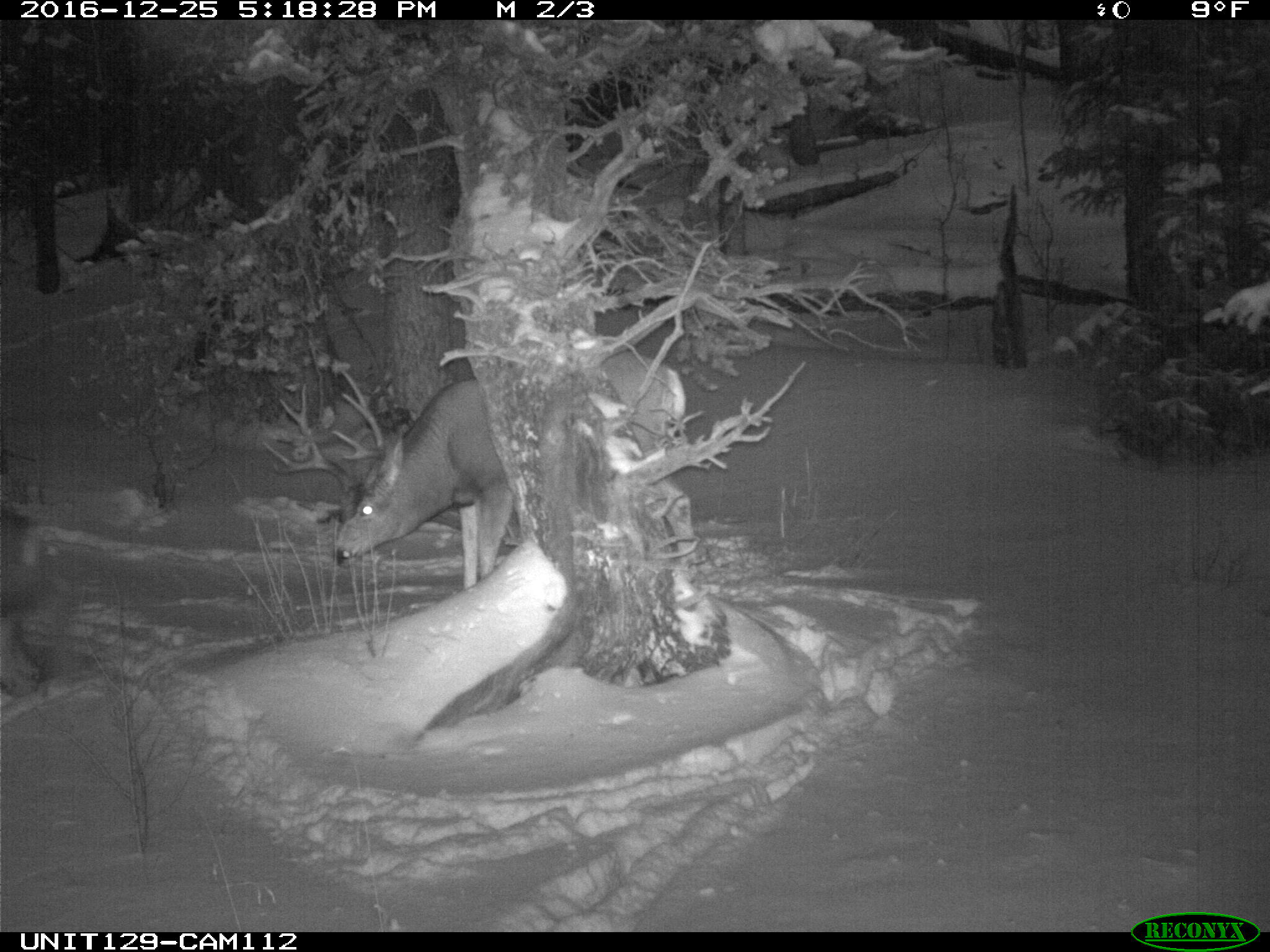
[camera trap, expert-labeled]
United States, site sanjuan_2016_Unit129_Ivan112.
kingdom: Animalia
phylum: Chordata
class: Mammalia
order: Artiodactyla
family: Cervidae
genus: Odocoileus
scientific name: Odocoileus hemionus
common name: mule deer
Odocoileus hemionus (mule deer).